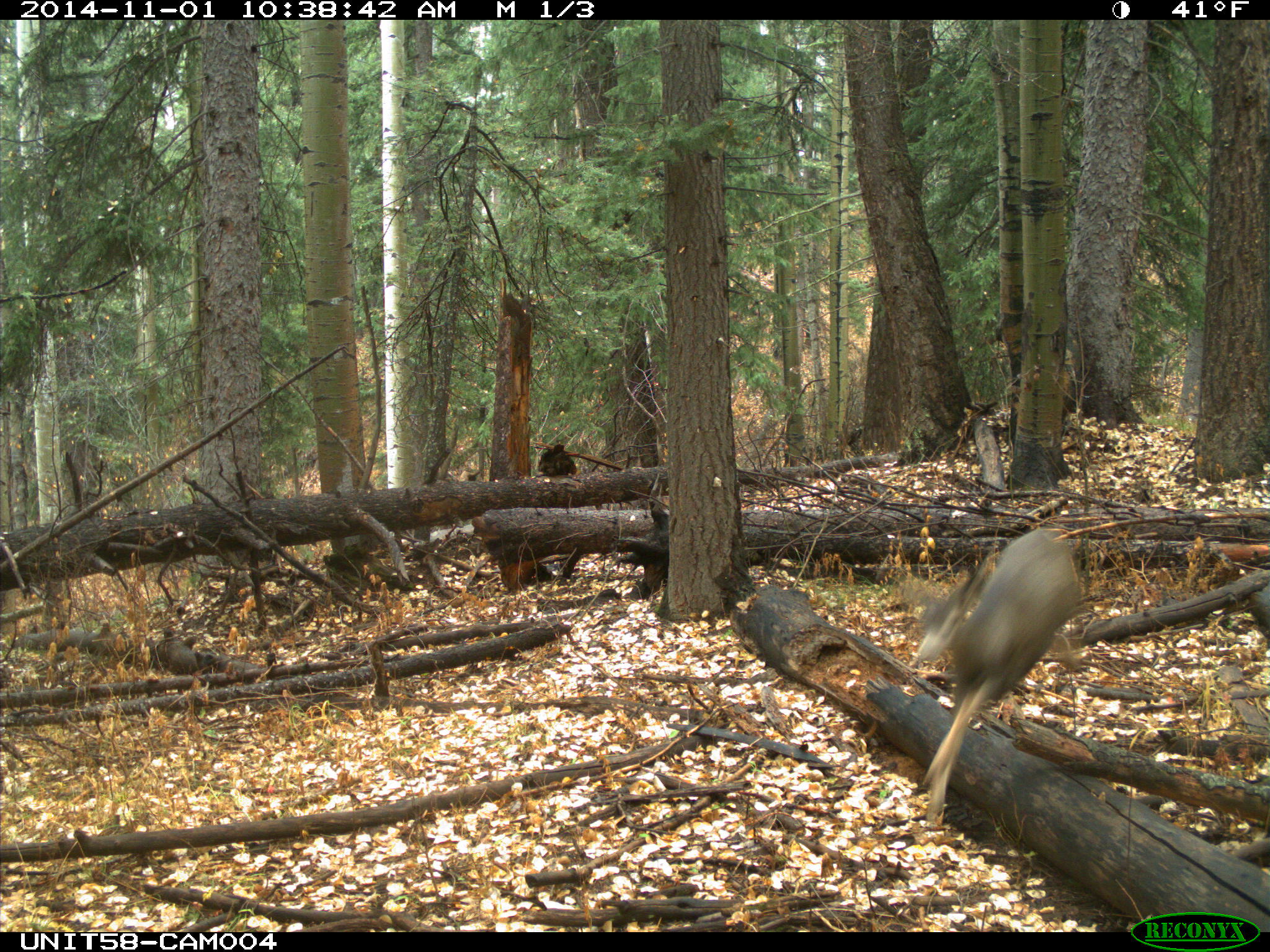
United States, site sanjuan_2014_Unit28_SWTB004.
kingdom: Animalia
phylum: Chordata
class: Mammalia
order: Artiodactyla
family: Cervidae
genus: Odocoileus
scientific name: Odocoileus hemionus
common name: mule deer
Odocoileus hemionus (mule deer).